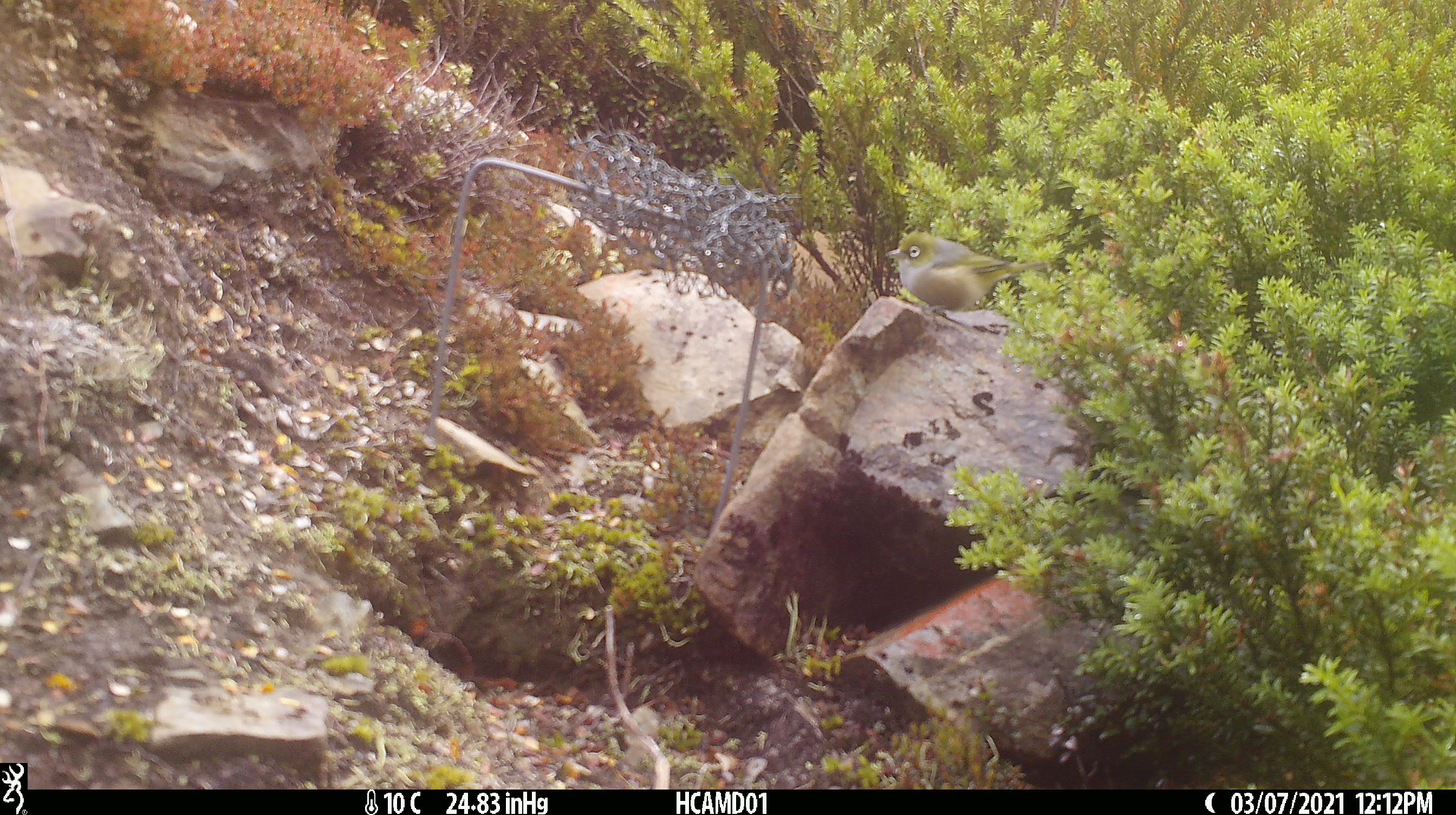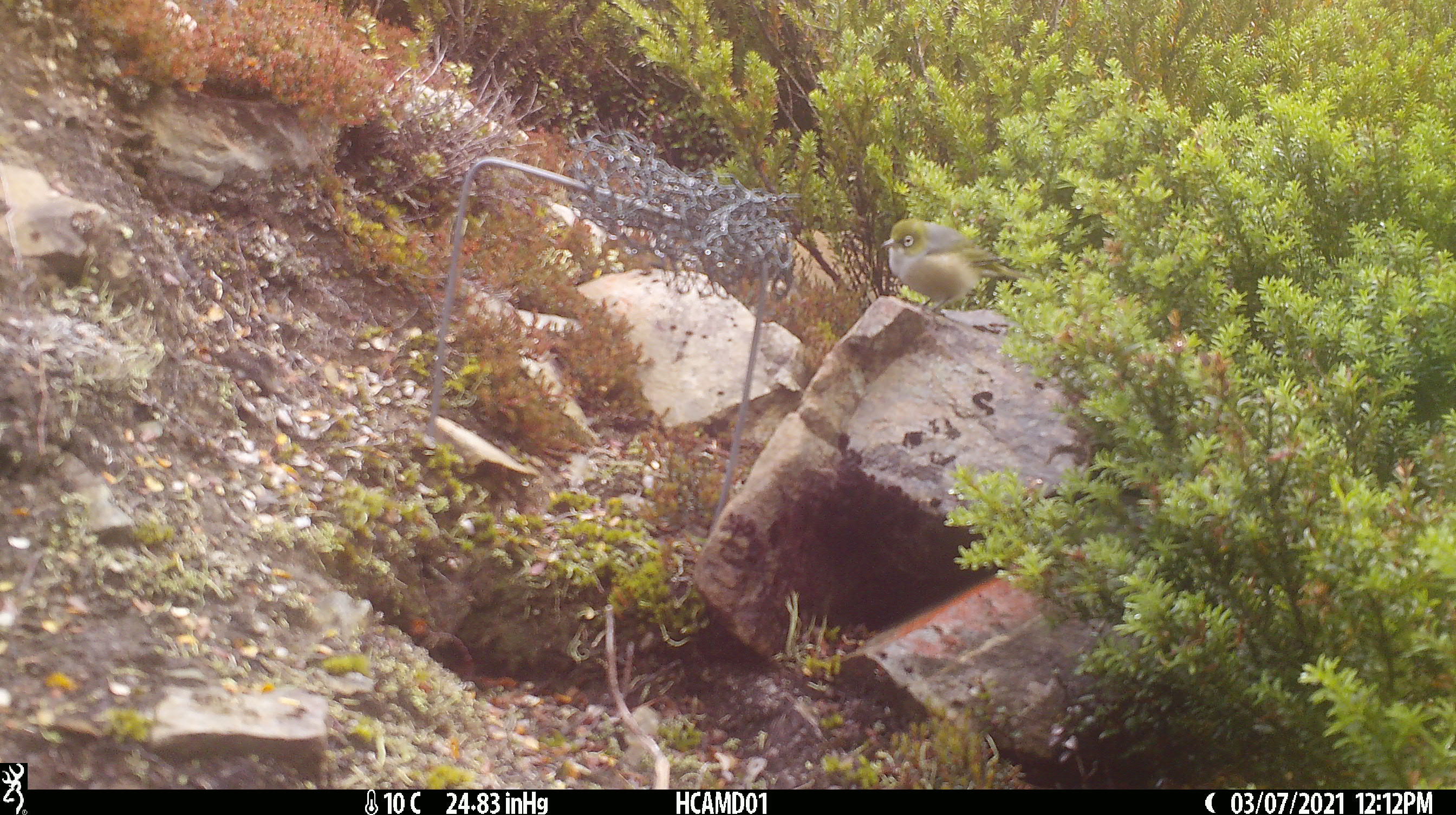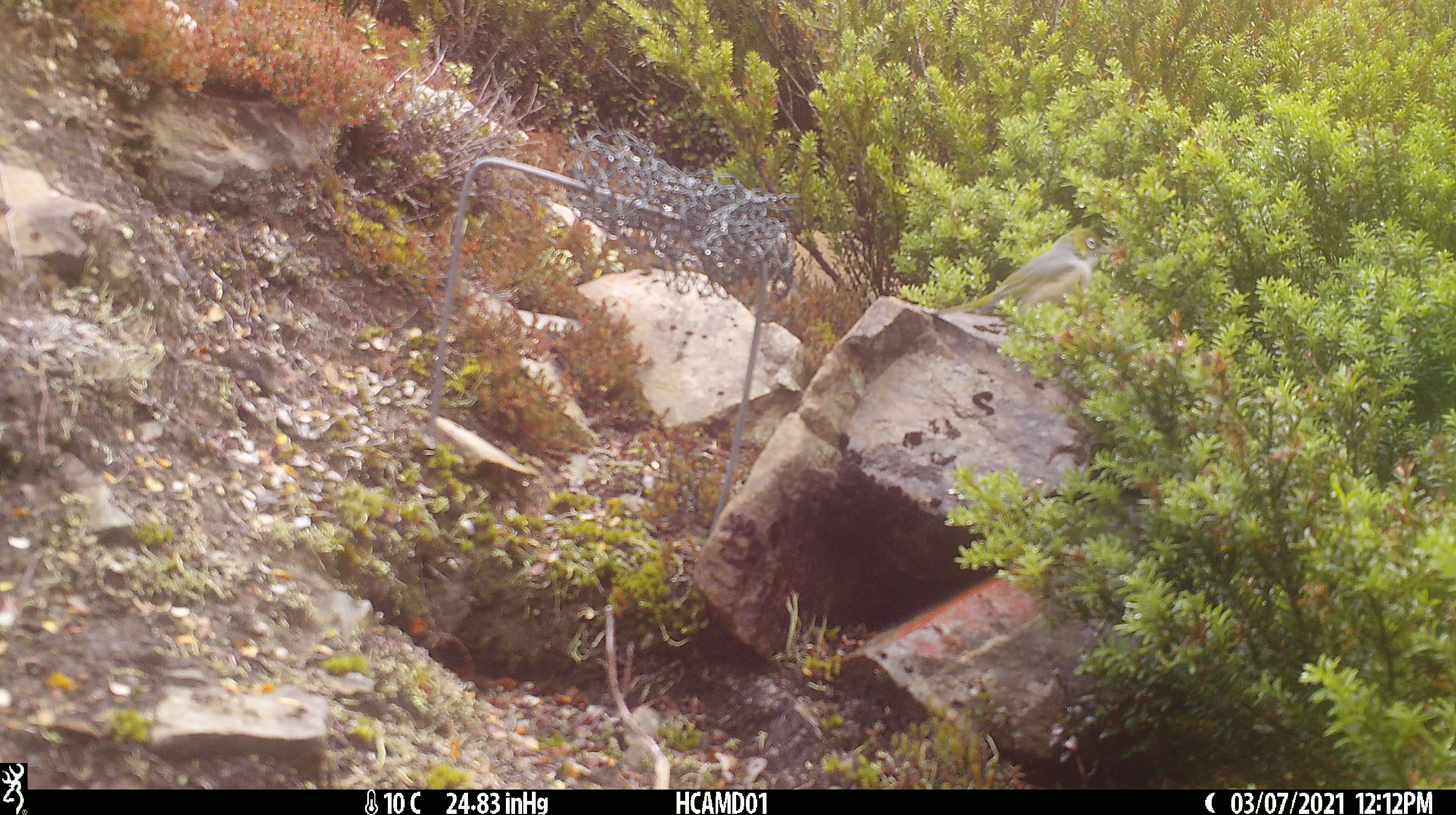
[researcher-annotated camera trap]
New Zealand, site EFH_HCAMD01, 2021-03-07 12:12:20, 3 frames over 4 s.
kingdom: Animalia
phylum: Chordata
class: Aves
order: Passeriformes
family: Zosteropidae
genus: Zosterops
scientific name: Zosterops lateralis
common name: silvereye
Silvereye (Zosterops lateralis).